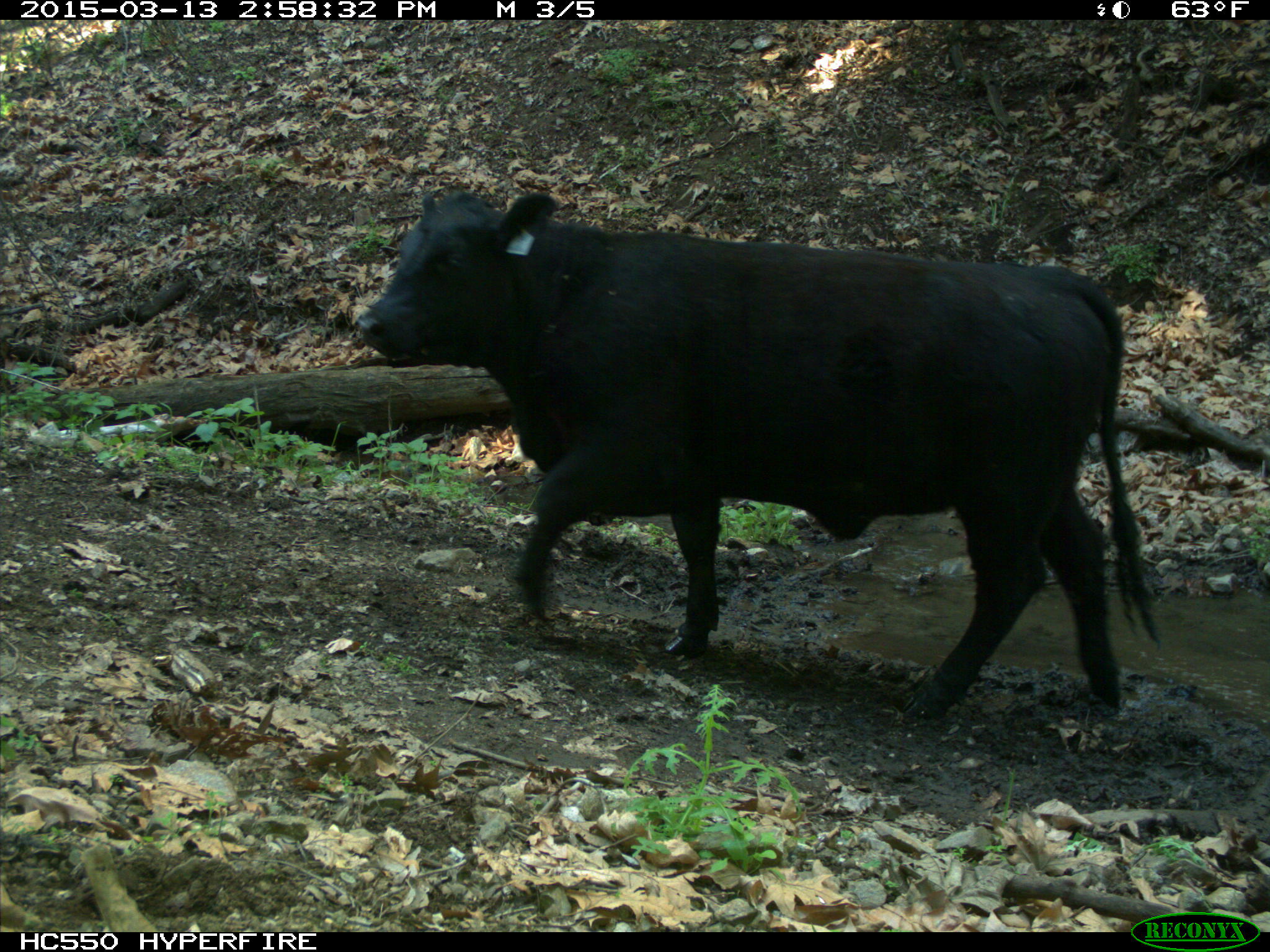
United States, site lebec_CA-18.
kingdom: Animalia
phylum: Chordata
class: Mammalia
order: Artiodactyla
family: Bovidae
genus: Bos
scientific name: Bos taurus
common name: domestic cow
Bos taurus (domestic cow).